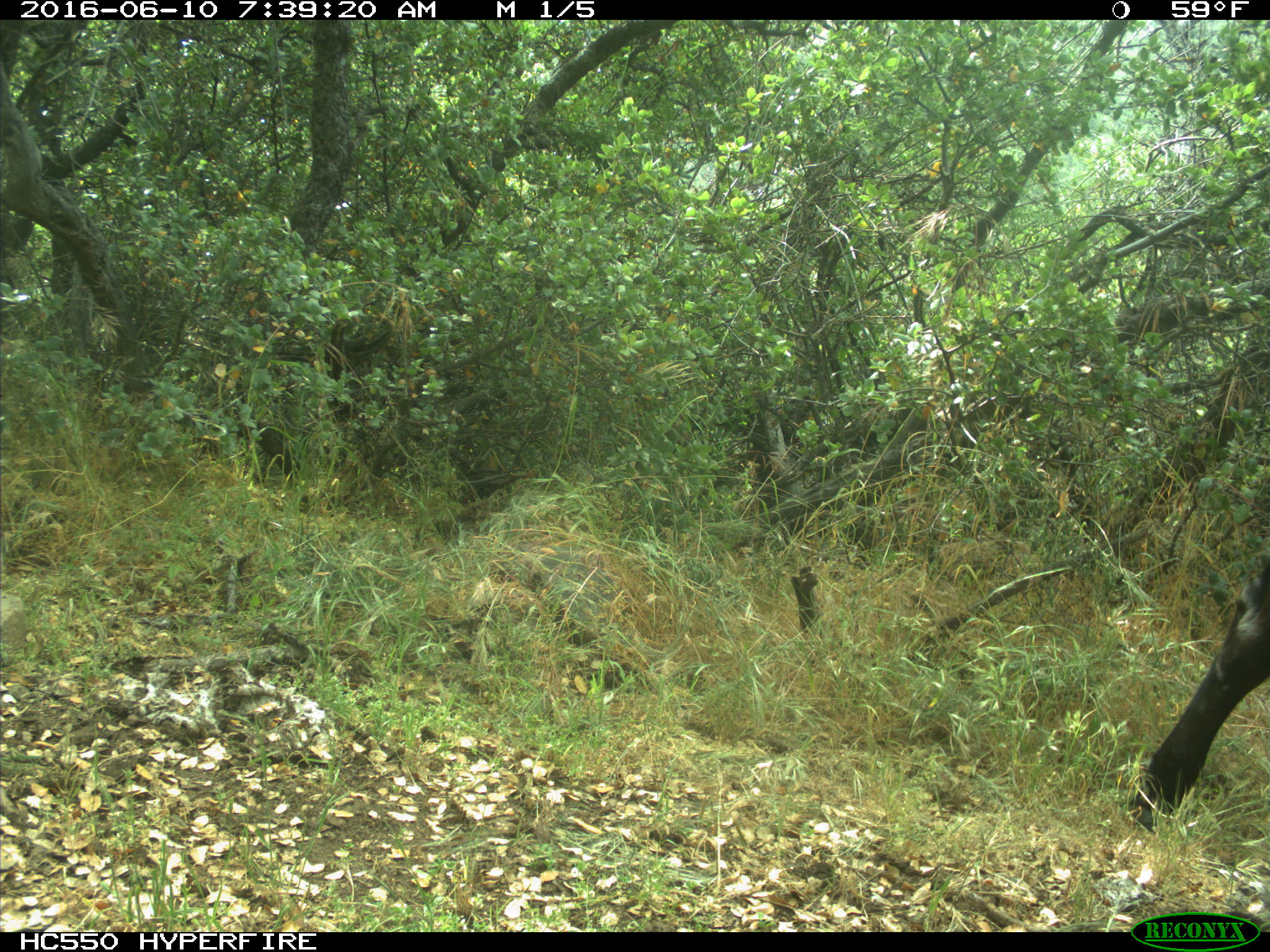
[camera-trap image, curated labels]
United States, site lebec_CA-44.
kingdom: Animalia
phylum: Chordata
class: Mammalia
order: Artiodactyla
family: Bovidae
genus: Bos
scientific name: Bos taurus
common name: domestic cow